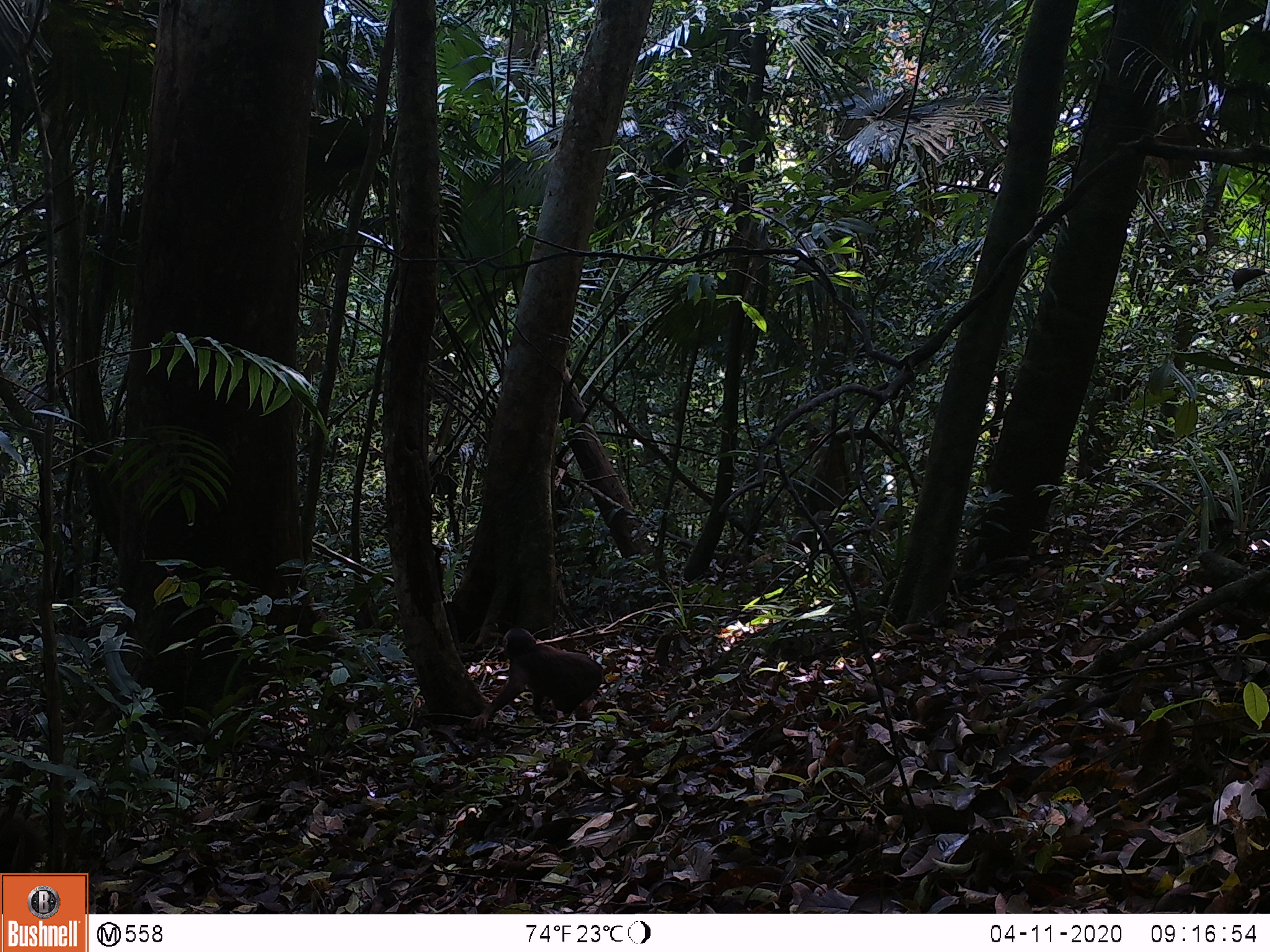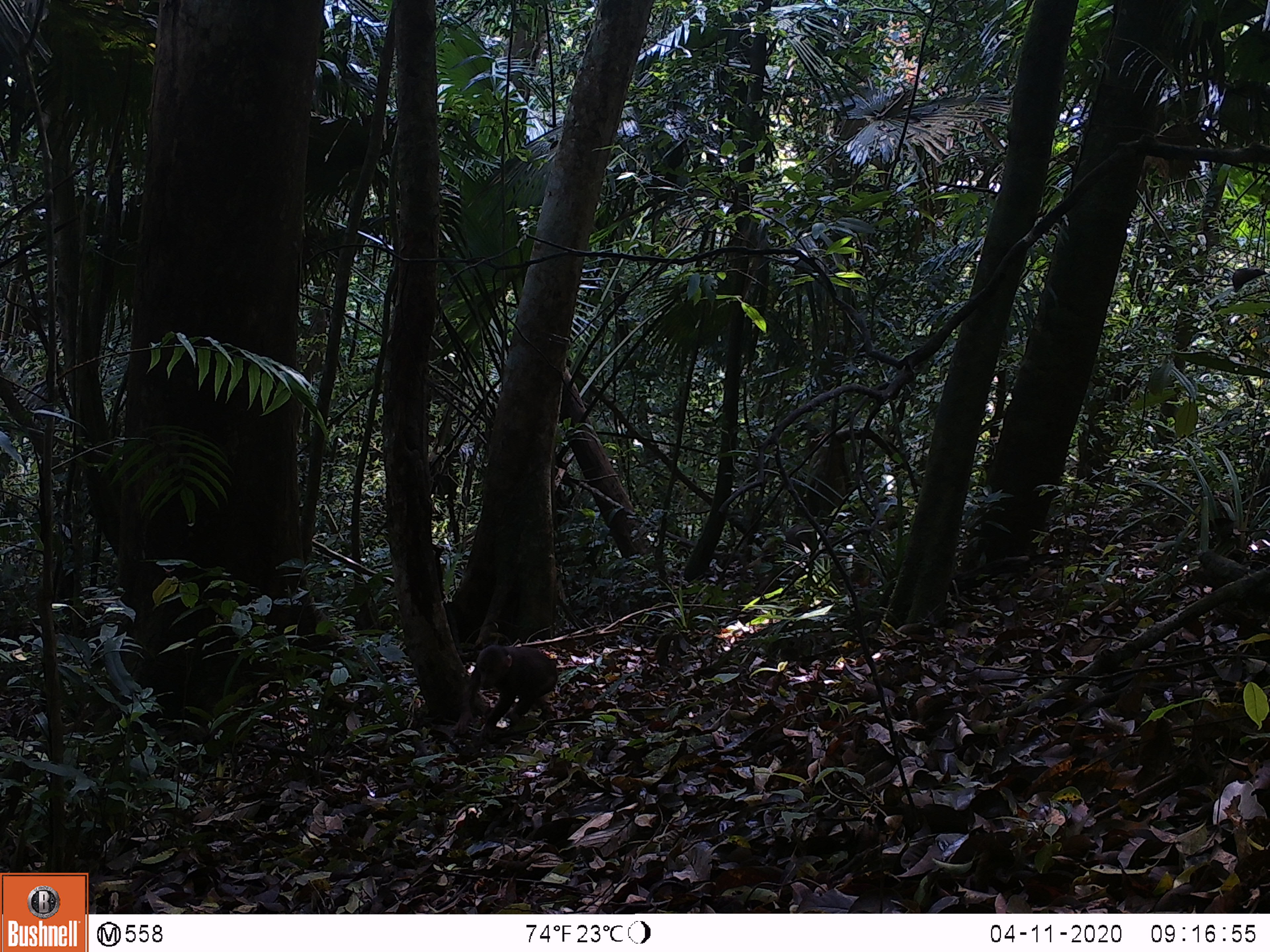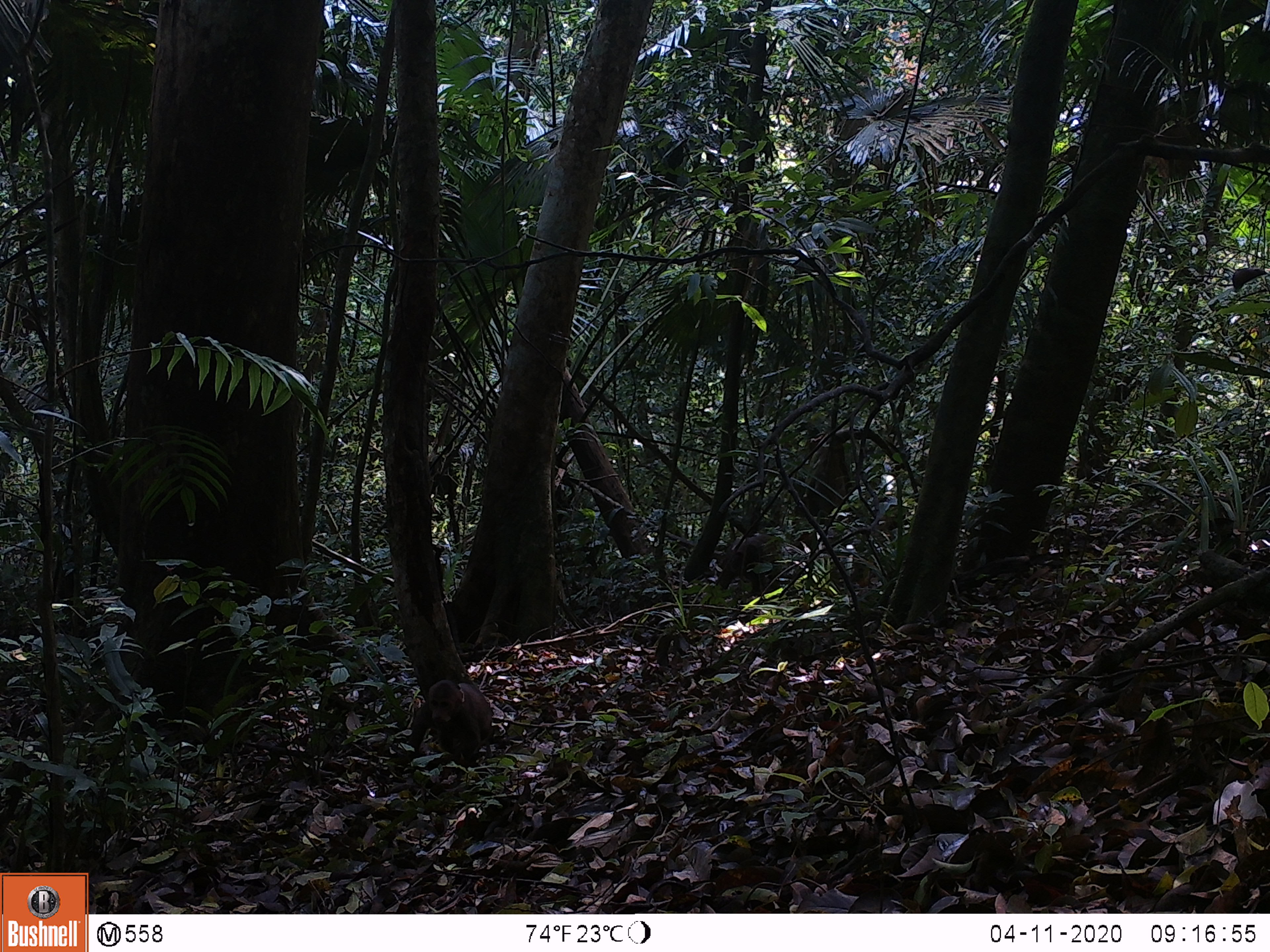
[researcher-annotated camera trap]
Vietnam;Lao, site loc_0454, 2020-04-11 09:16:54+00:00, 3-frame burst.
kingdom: Animalia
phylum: Chordata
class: Mammalia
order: Primates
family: Cercopithecidae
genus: Macaca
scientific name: Macaca arctoides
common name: stump-tailed macaque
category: stump tailed macaque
Stump tailed macaque (stump-tailed macaque) (Macaca arctoides). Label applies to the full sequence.